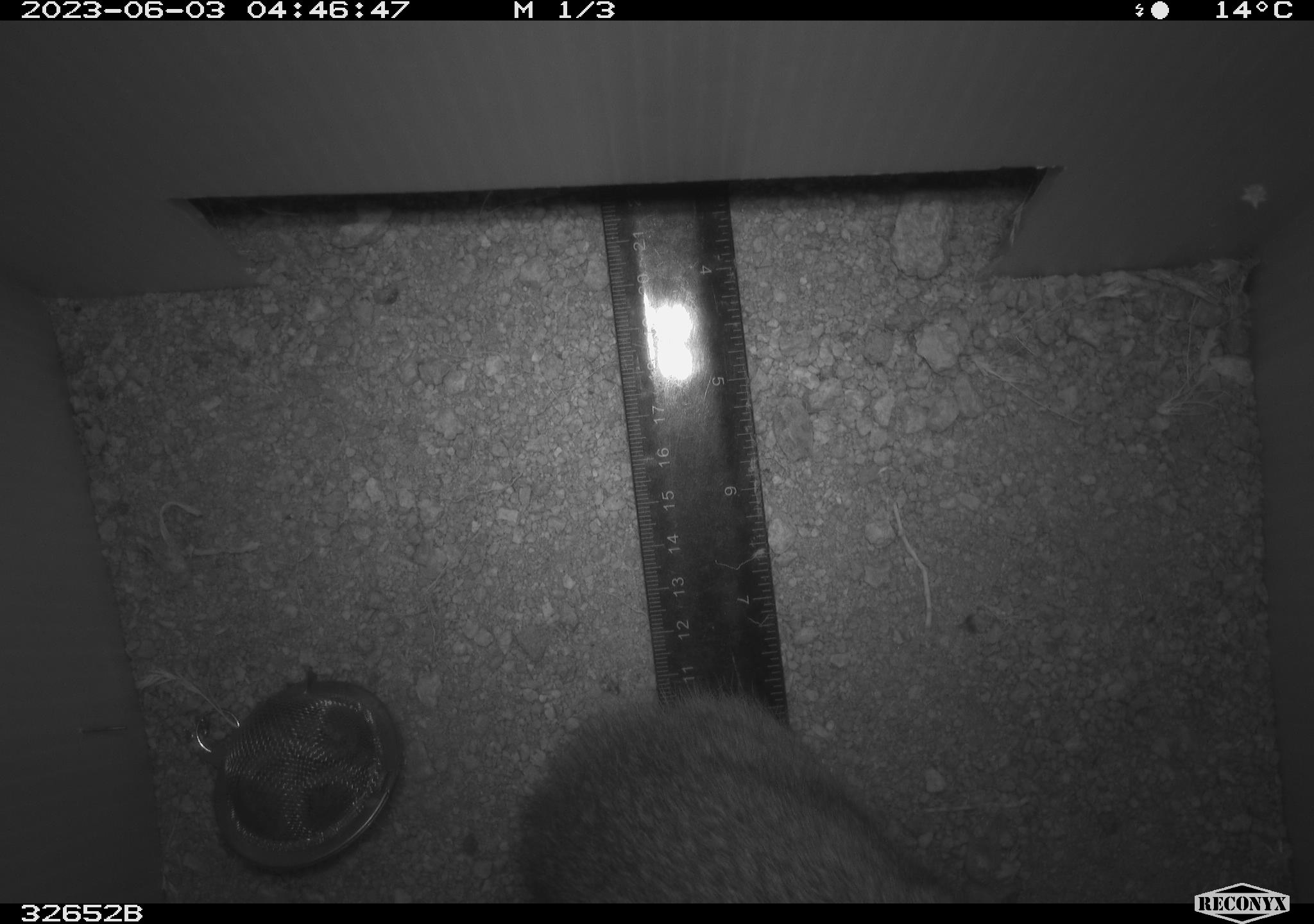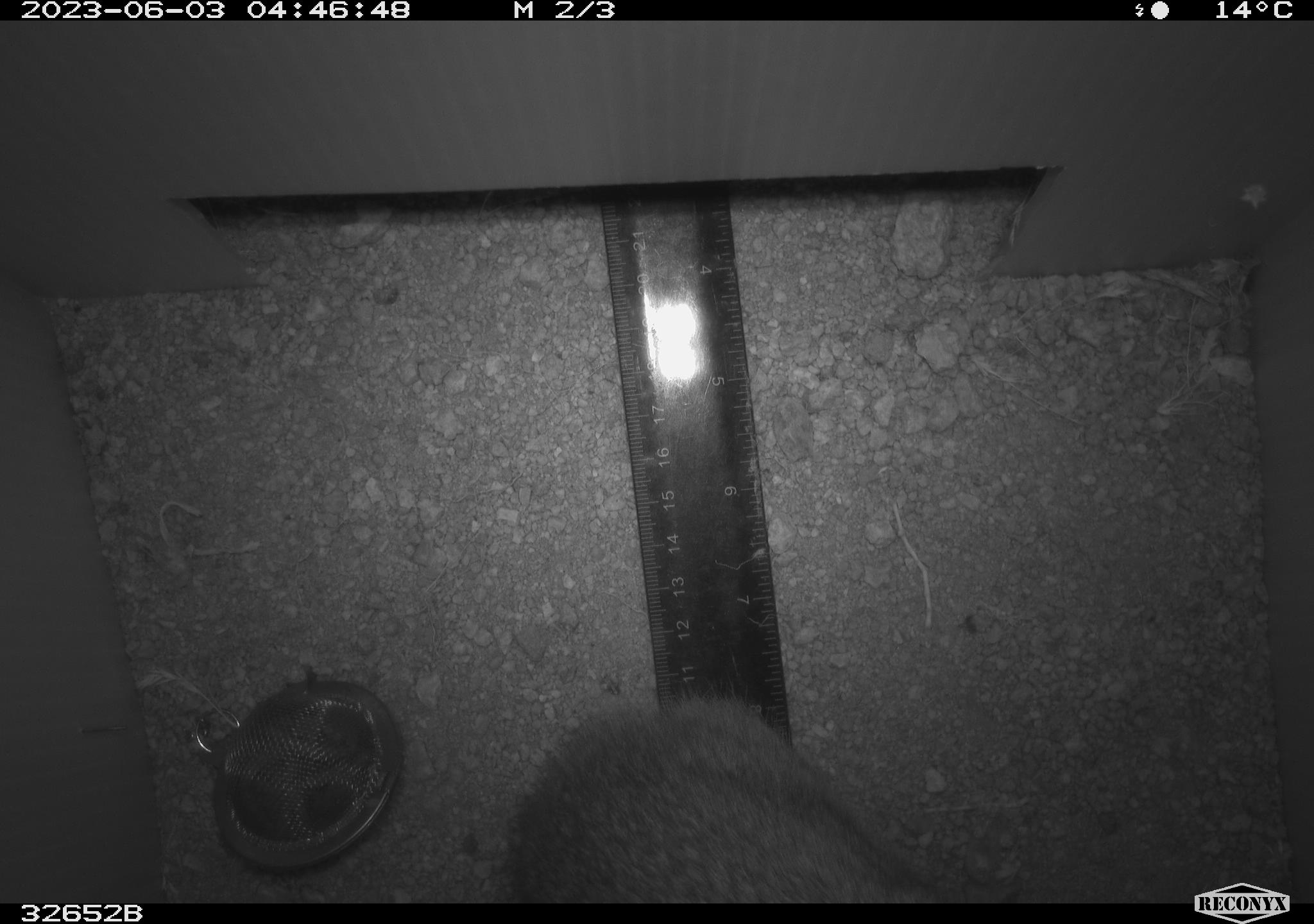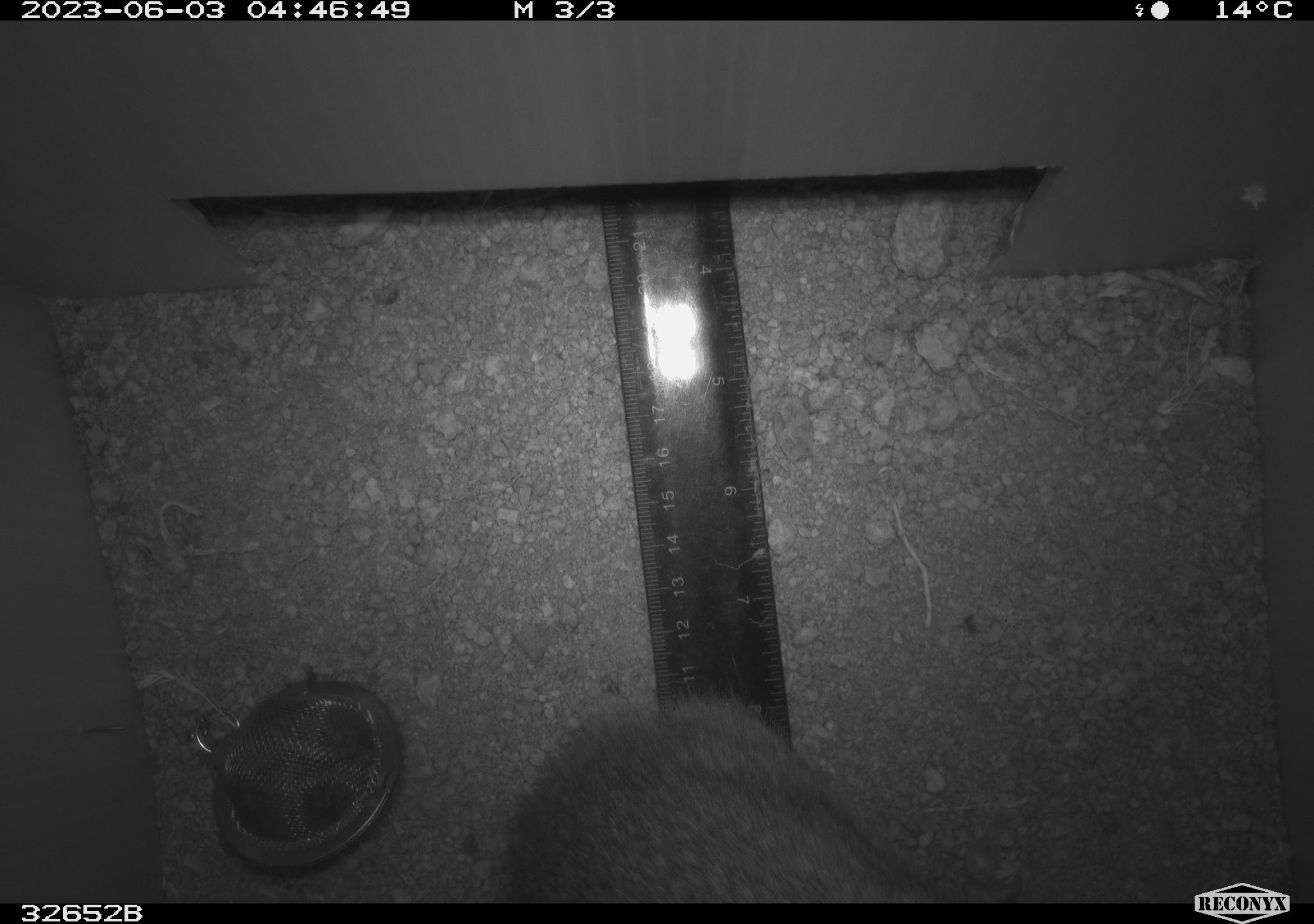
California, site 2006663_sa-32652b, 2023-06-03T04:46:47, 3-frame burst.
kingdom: Animalia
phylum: Chordata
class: Mammalia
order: Lagomorpha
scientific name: Lagomorpha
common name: hares, rabbits, and pikas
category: lagomorpha order